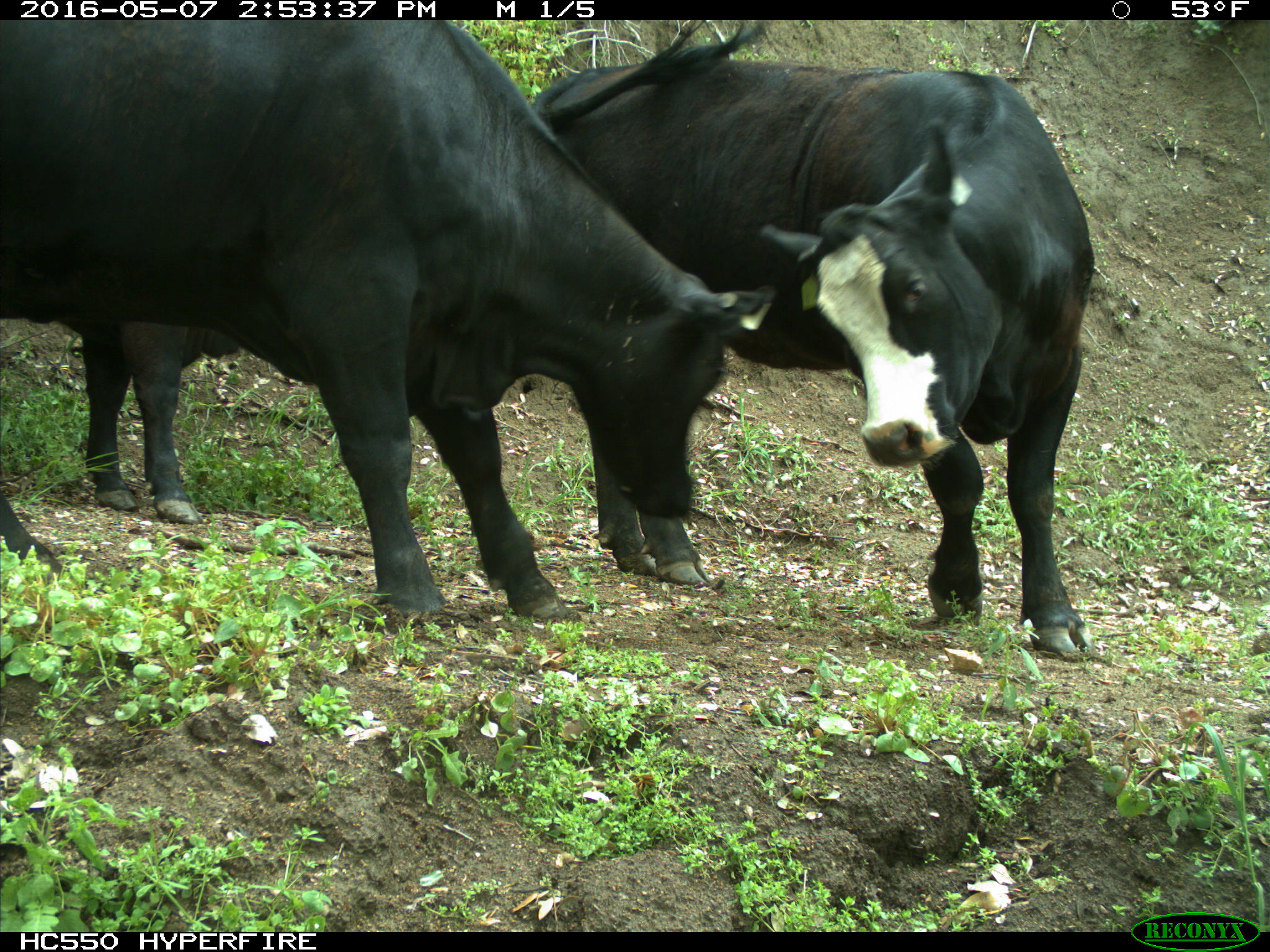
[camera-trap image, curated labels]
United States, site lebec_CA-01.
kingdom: Animalia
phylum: Chordata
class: Mammalia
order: Artiodactyla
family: Bovidae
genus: Bos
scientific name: Bos taurus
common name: domestic cow